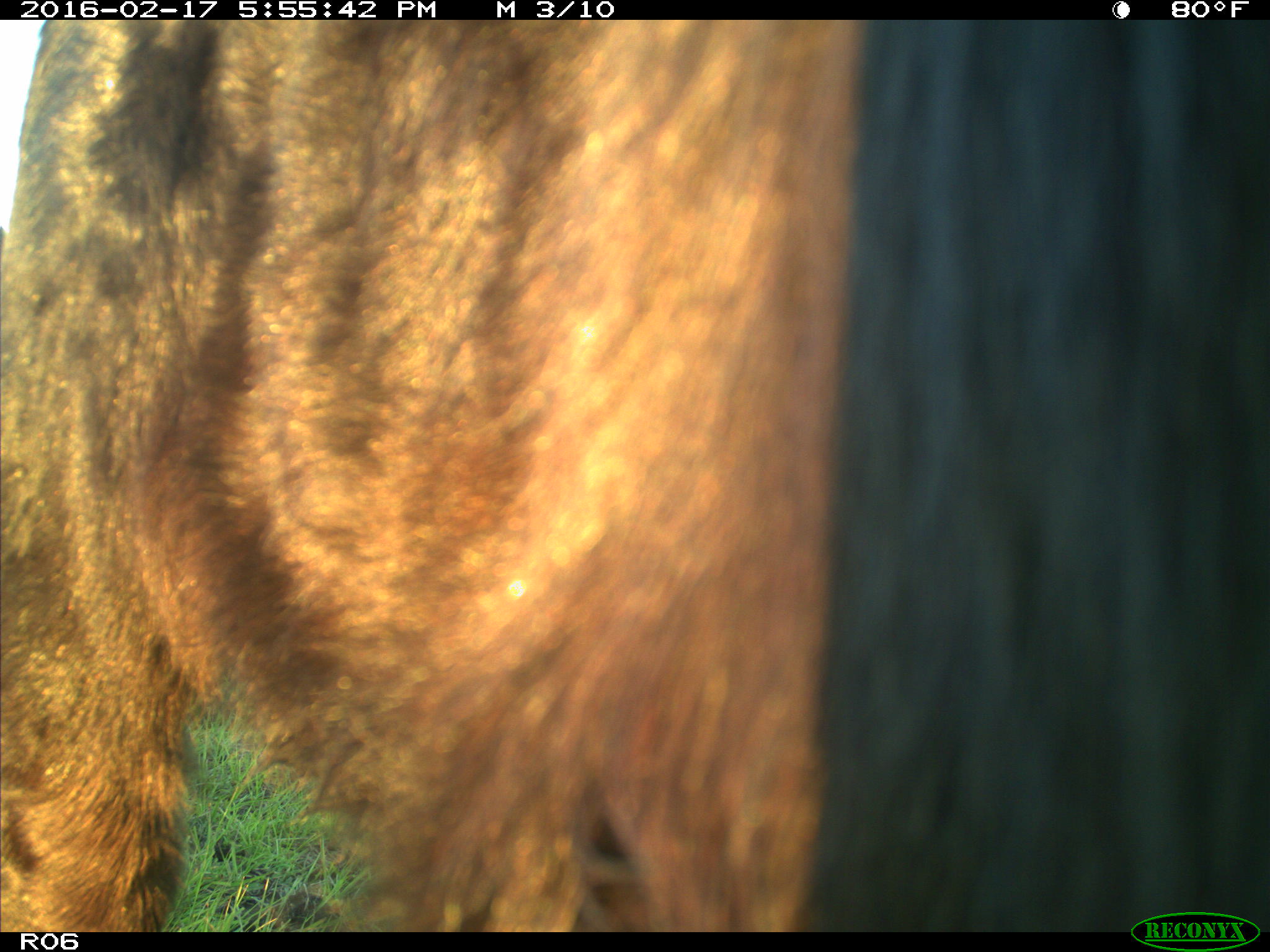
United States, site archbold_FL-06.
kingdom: Animalia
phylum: Chordata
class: Mammalia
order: Artiodactyla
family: Bovidae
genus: Bos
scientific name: Bos taurus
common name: domestic cow